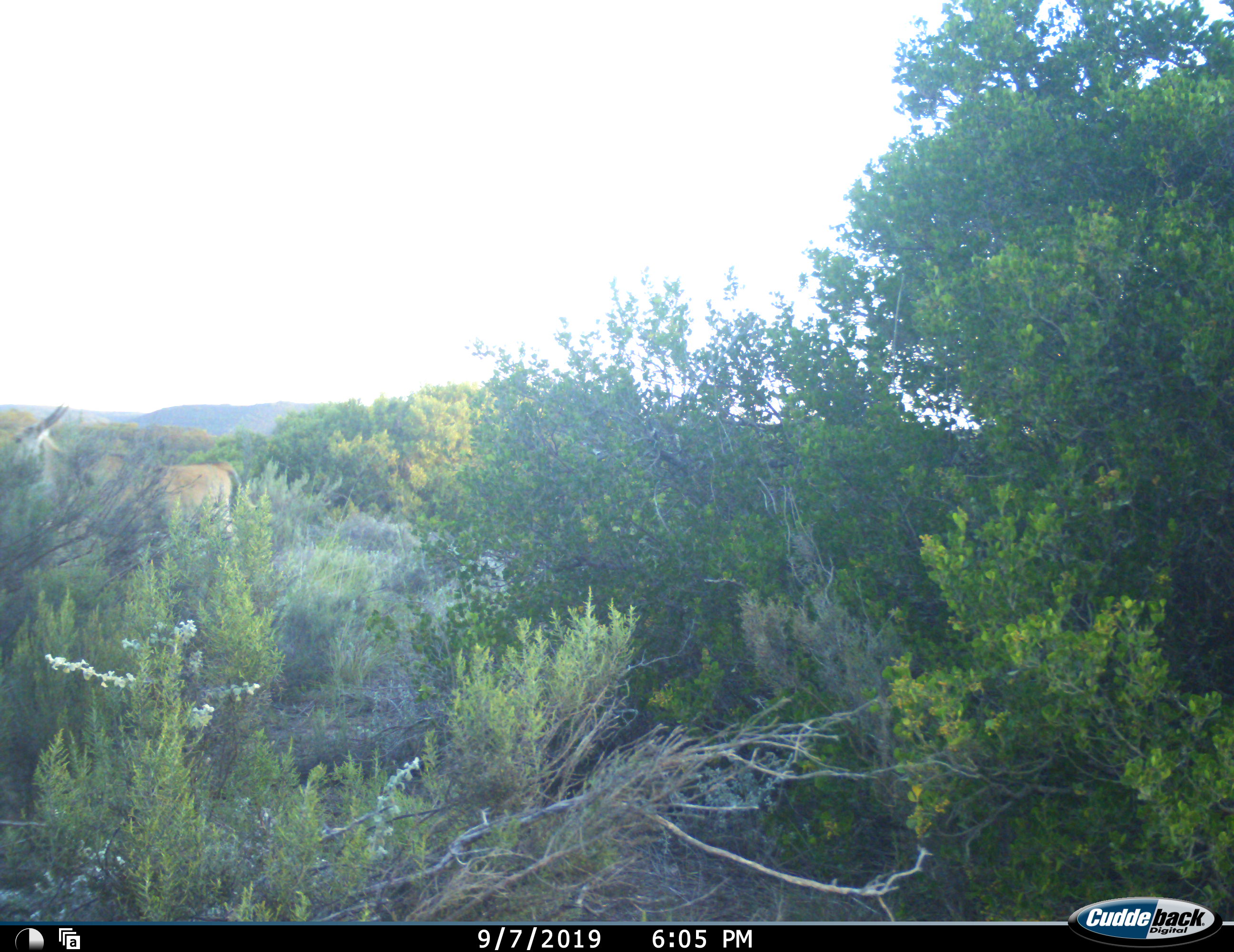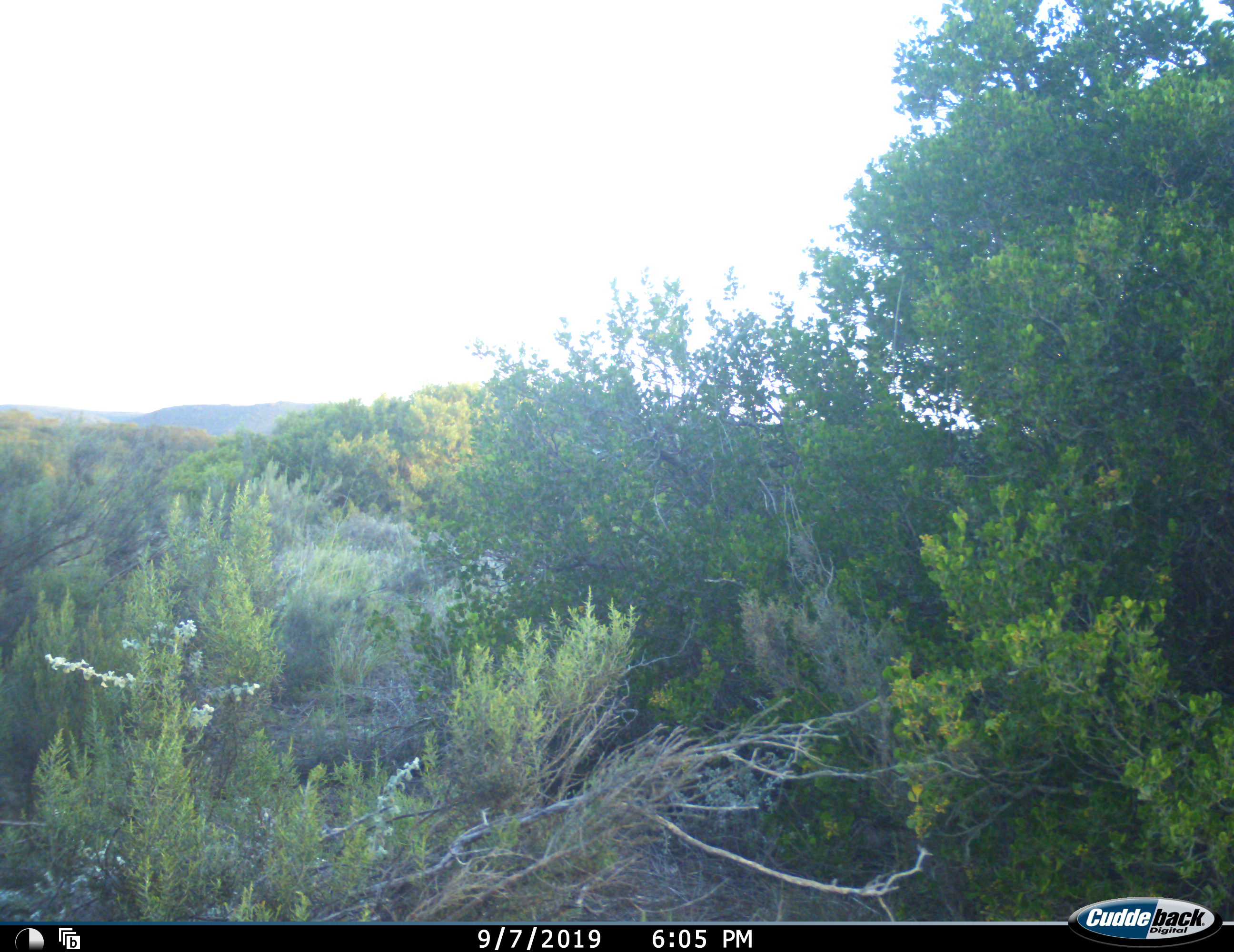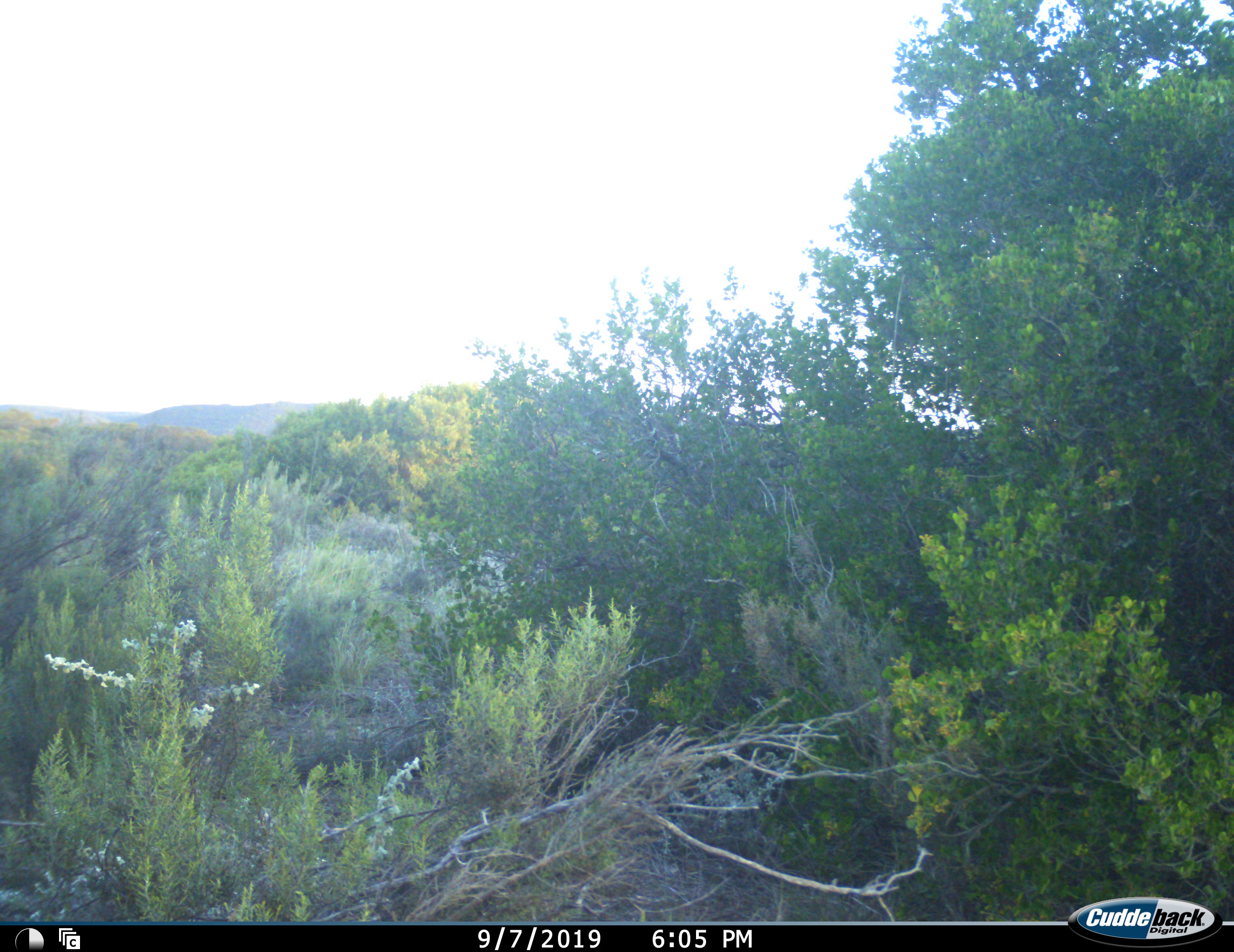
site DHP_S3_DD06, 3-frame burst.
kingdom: Animalia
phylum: Chordata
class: Mammalia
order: Artiodactyla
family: Bovidae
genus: Tragelaphus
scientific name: Tragelaphus oryx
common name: eland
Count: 1.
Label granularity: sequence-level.